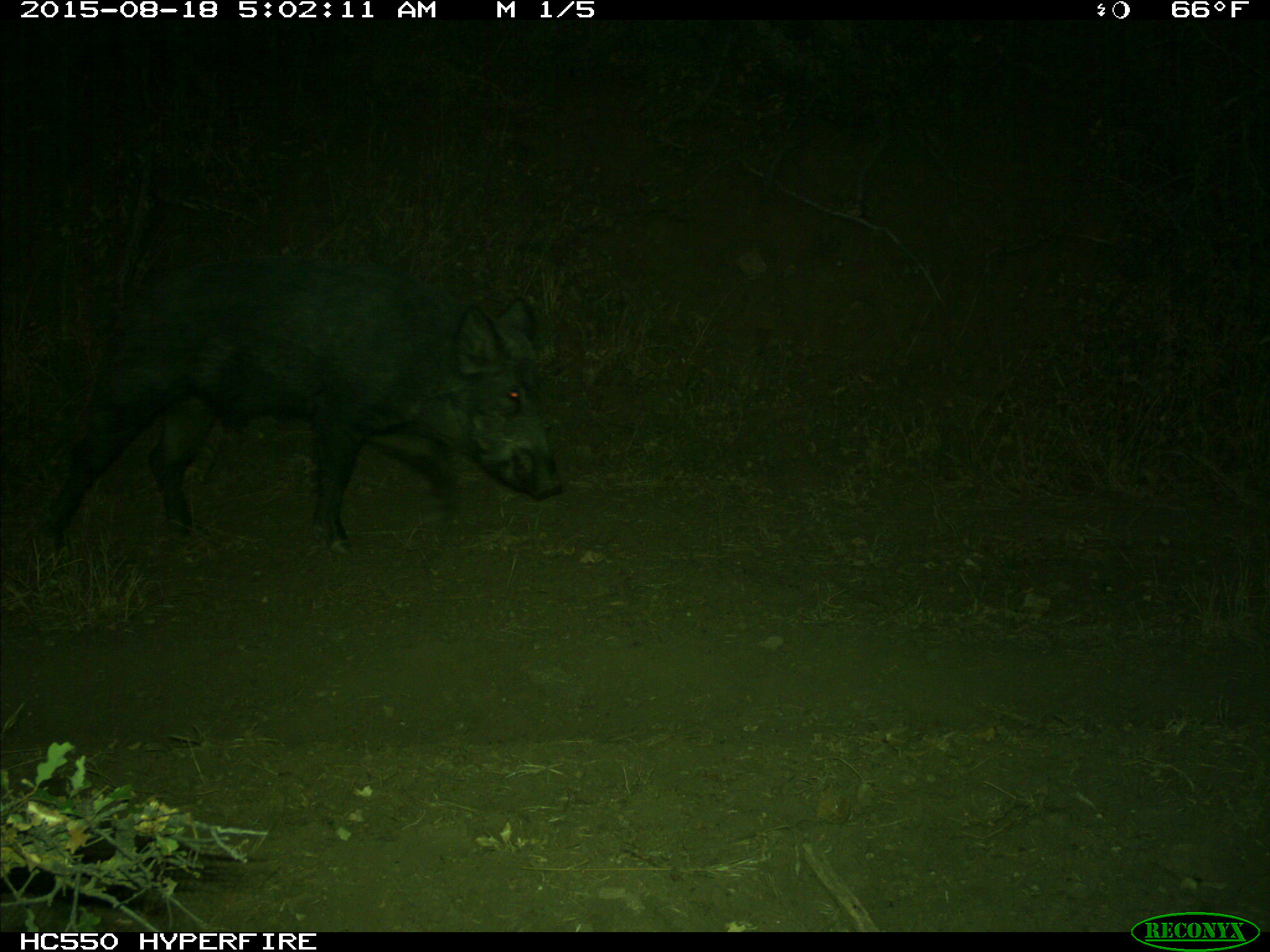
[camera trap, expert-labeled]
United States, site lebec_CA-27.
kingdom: Animalia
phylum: Chordata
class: Mammalia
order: Artiodactyla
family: Suidae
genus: Sus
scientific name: Sus scrofa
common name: wild boar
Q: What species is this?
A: Sus scrofa (wild boar).